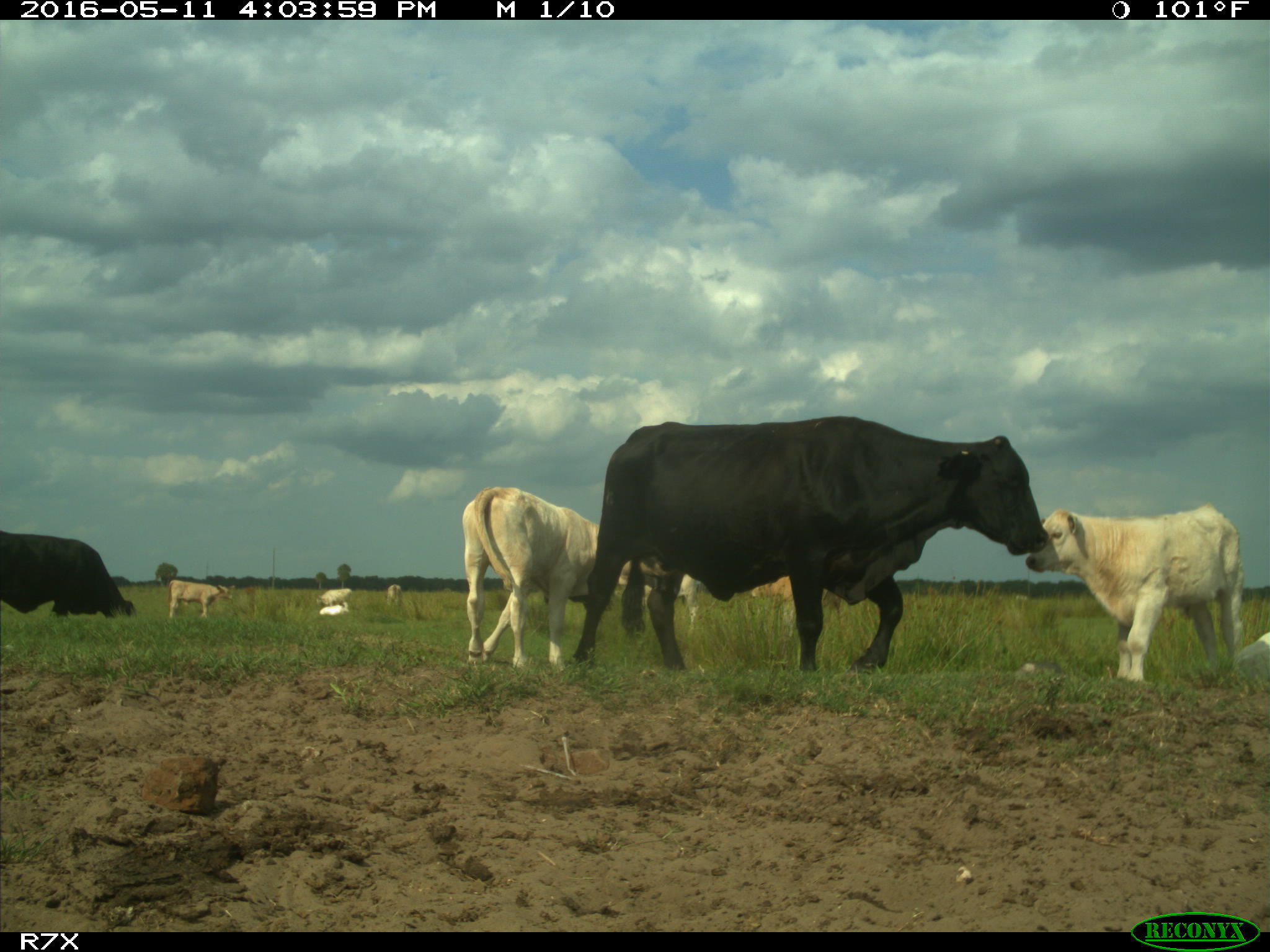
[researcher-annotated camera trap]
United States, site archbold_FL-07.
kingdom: Animalia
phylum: Chordata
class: Mammalia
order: Artiodactyla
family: Bovidae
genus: Bos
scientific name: Bos taurus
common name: domestic cow